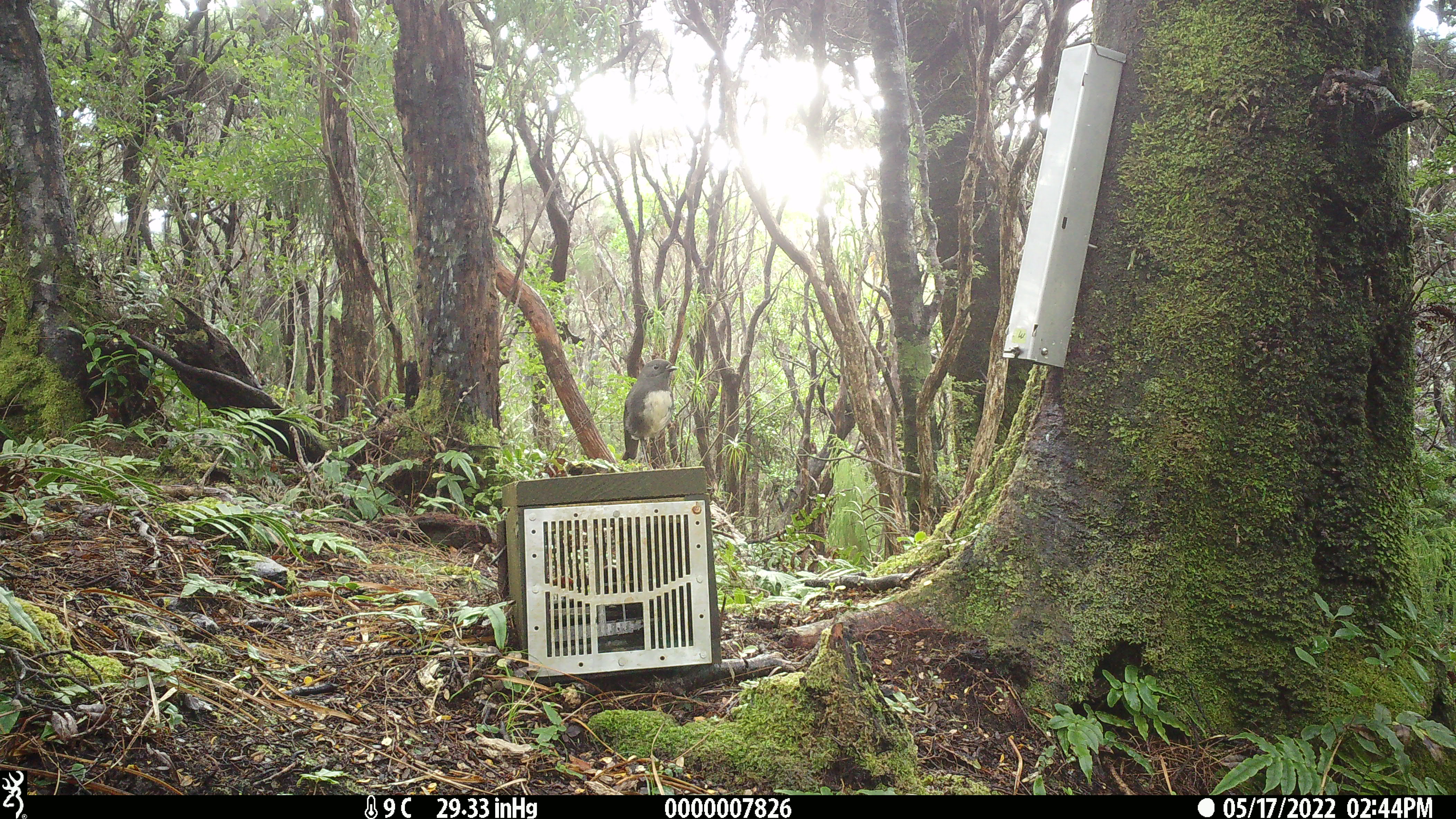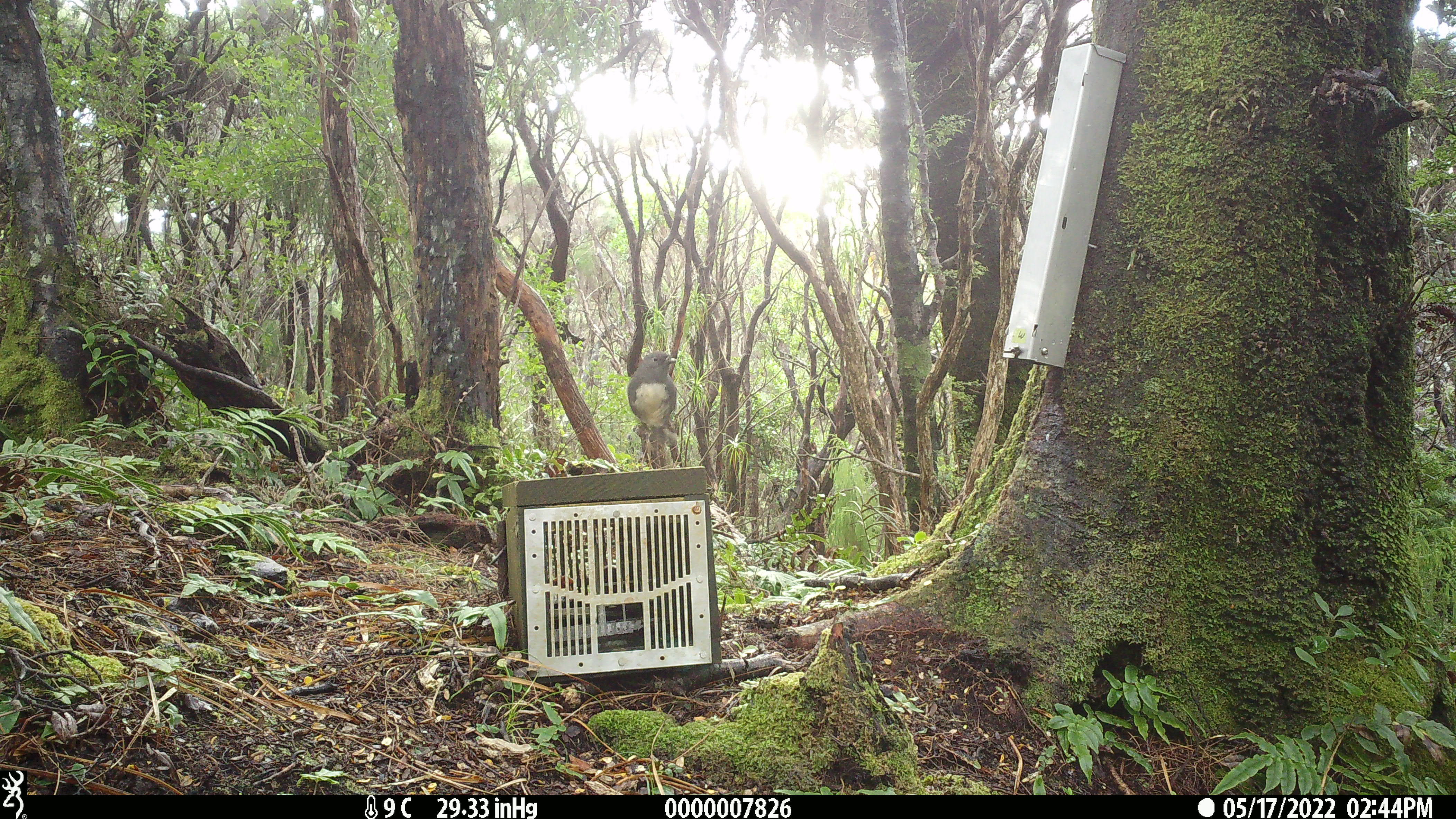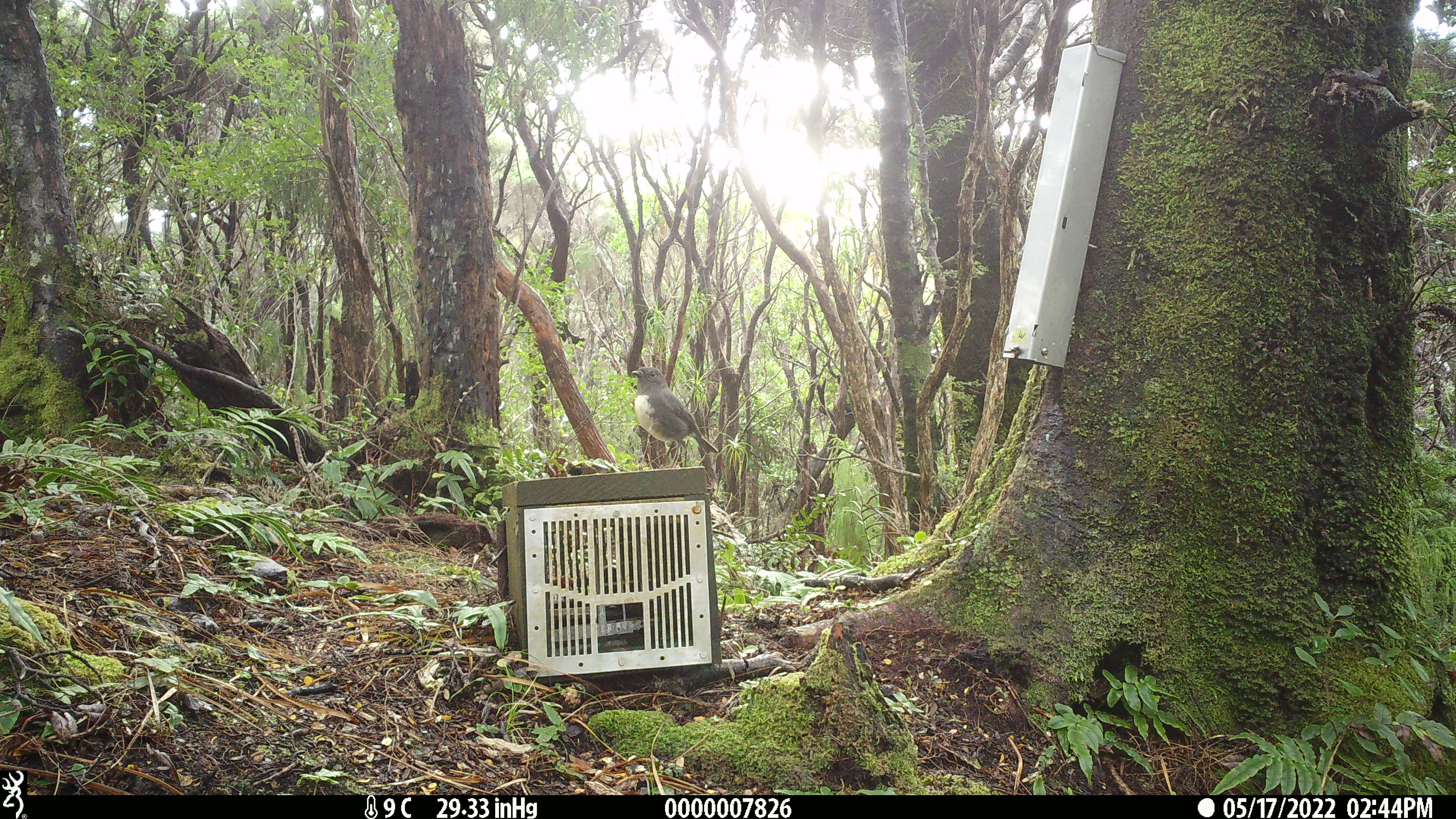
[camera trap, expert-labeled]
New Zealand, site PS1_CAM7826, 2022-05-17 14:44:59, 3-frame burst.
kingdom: Animalia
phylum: Chordata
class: Aves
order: Passeriformes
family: Petroicidae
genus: Petroica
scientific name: Petroica australis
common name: new zealand robin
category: robin